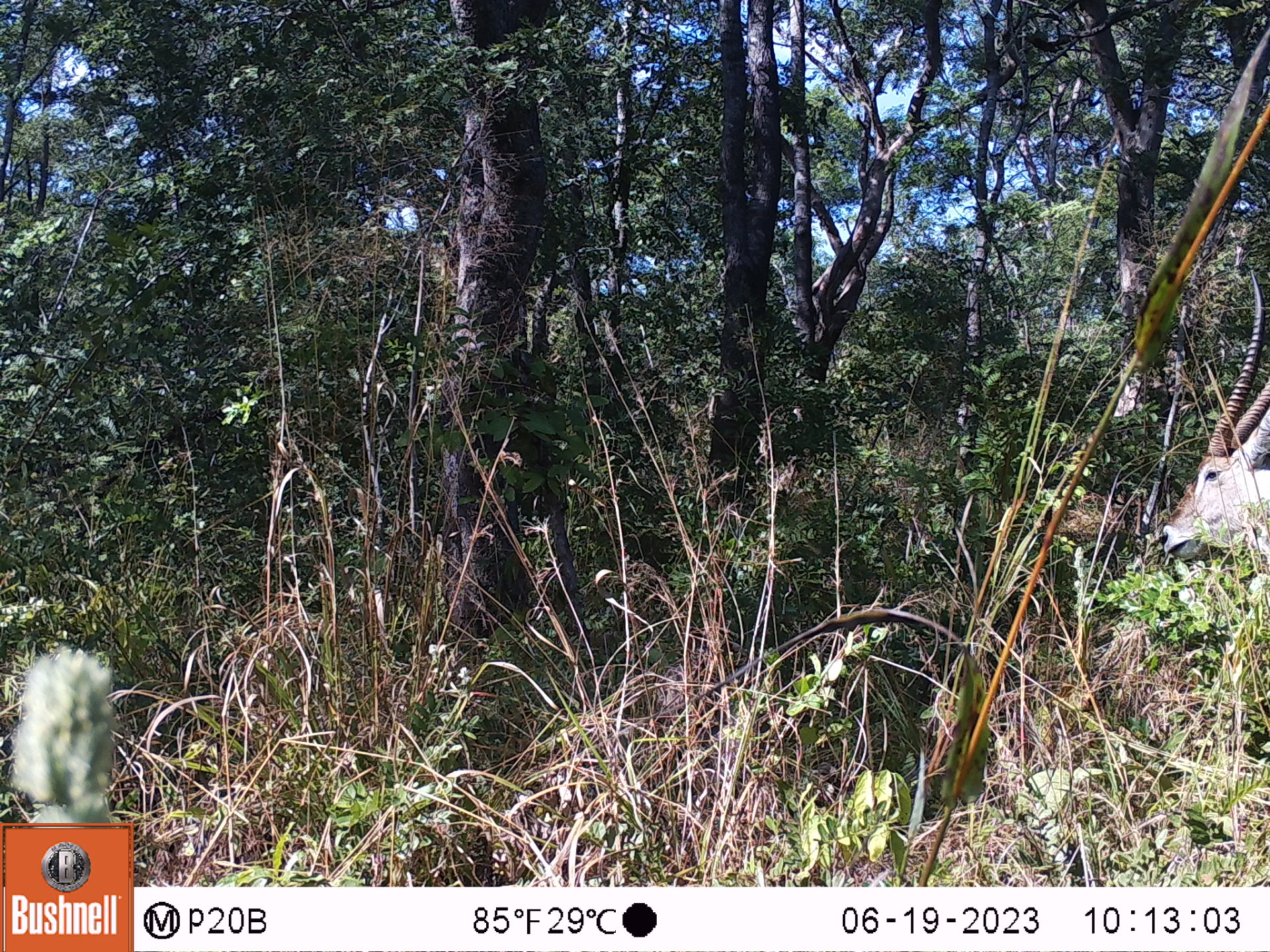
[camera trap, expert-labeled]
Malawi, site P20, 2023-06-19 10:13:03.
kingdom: Animalia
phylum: Chordata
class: Mammalia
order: Artiodactyla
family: Bovidae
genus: Kobus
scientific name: Kobus ellipsiprymnus ellipsiprymnus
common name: common waterbuck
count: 1